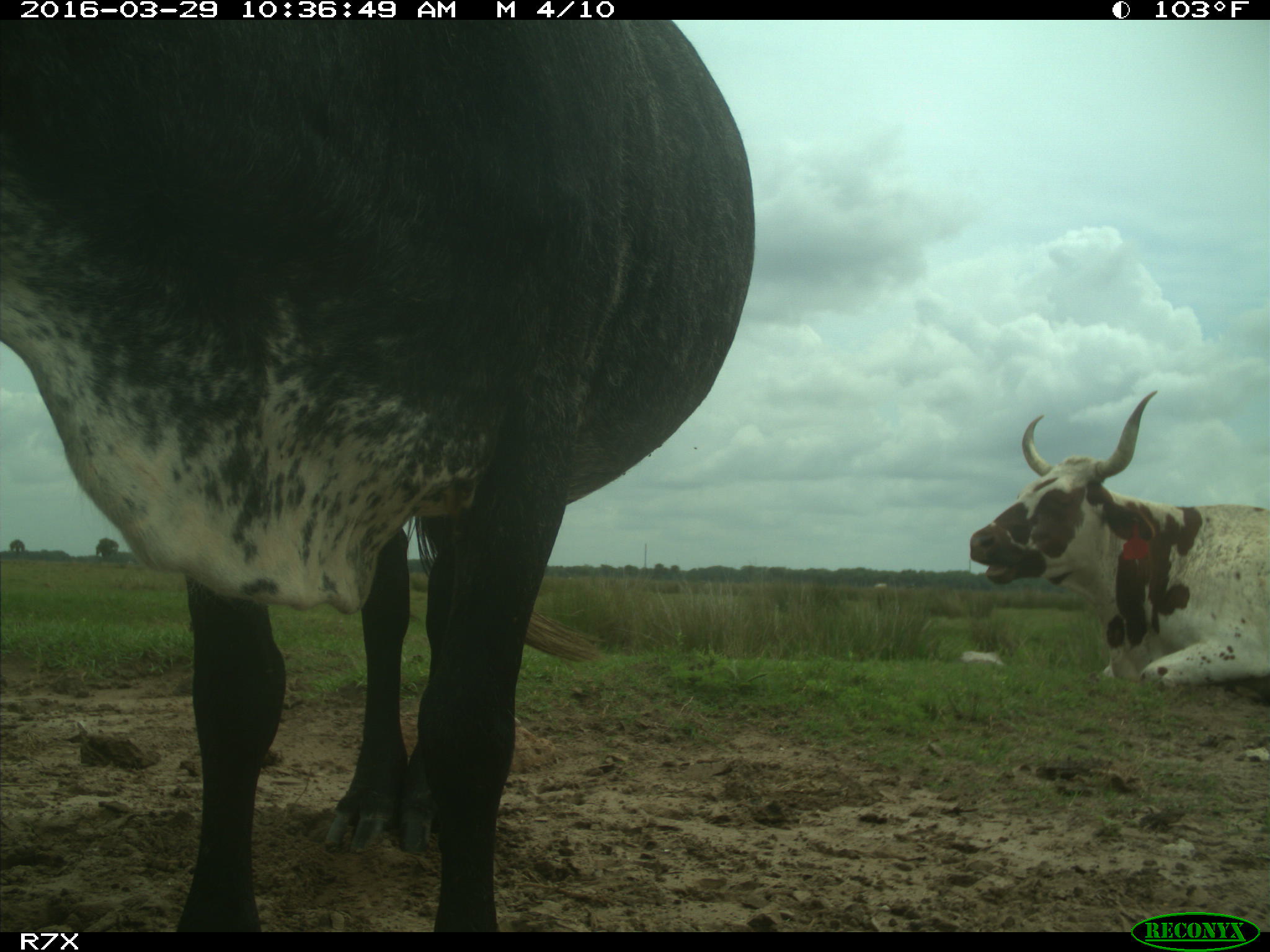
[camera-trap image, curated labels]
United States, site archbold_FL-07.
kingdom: Animalia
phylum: Chordata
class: Mammalia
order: Artiodactyla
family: Bovidae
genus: Bos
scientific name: Bos taurus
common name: domestic cow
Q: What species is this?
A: Bos taurus (domestic cow).